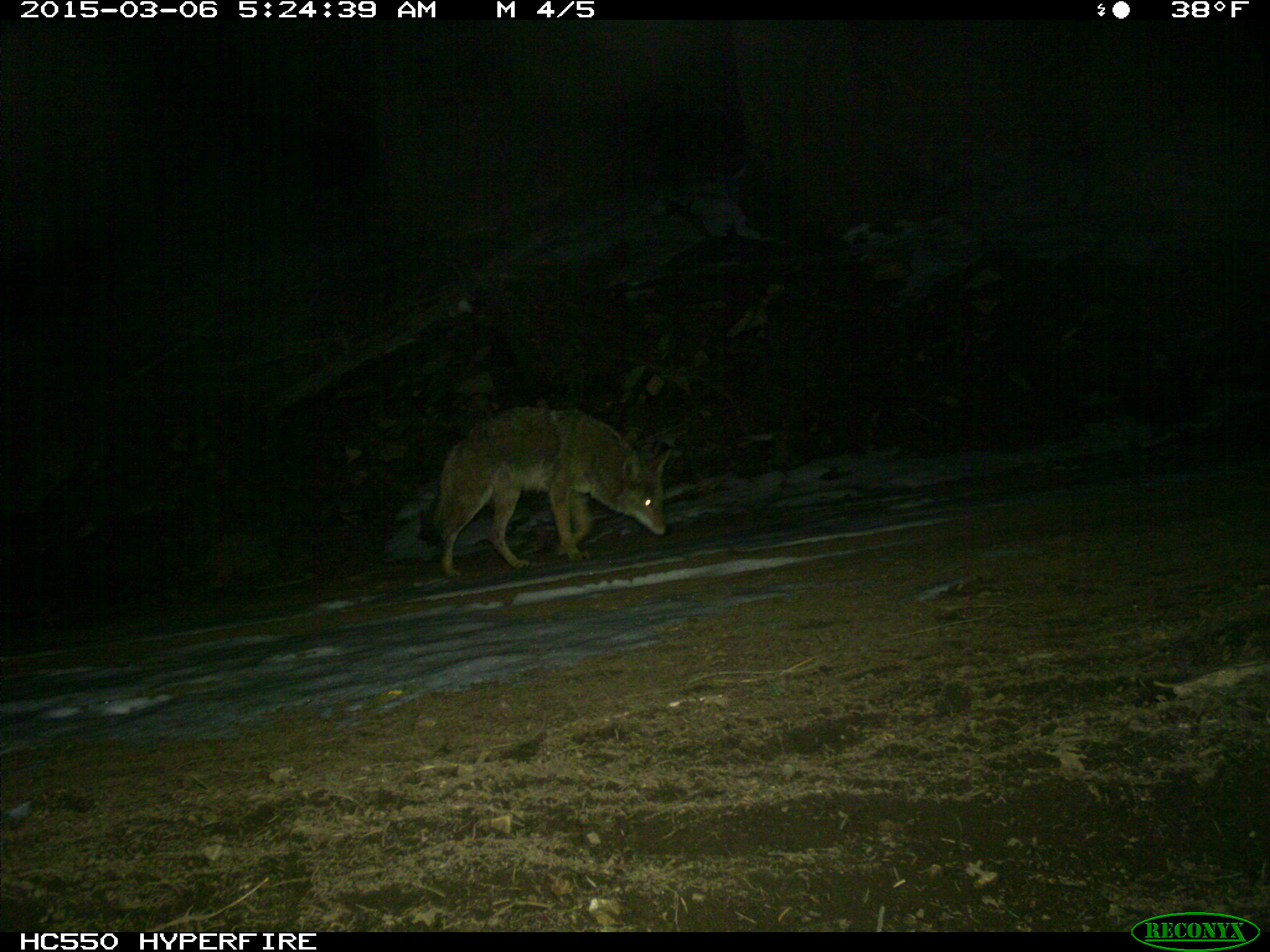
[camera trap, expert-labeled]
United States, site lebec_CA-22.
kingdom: Animalia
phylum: Chordata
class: Mammalia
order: Carnivora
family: Canidae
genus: Canis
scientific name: Canis latrans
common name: coyote